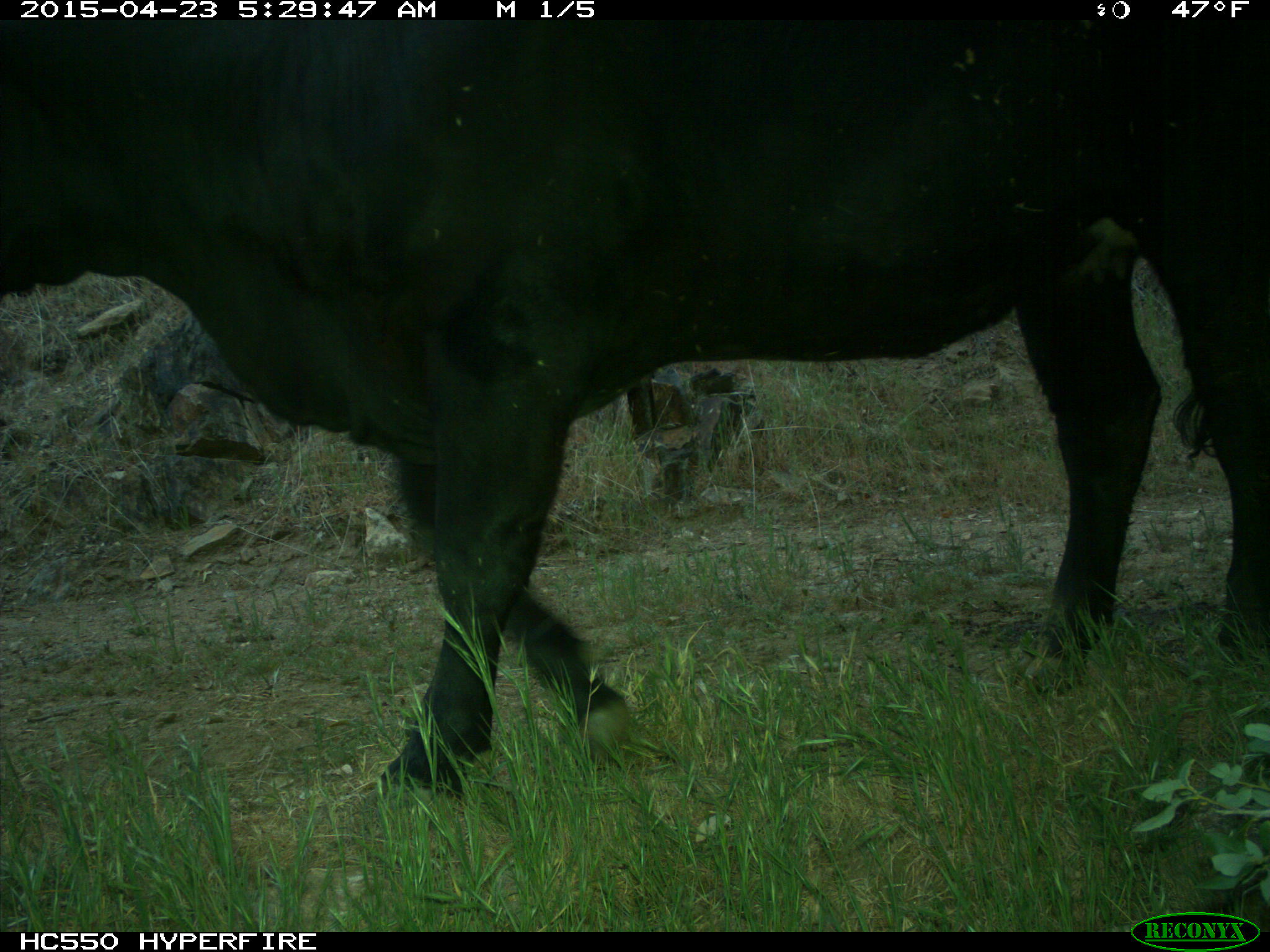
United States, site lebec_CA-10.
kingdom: Animalia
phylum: Chordata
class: Mammalia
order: Artiodactyla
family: Bovidae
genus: Bos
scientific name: Bos taurus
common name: domestic cow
Bos taurus (domestic cow).